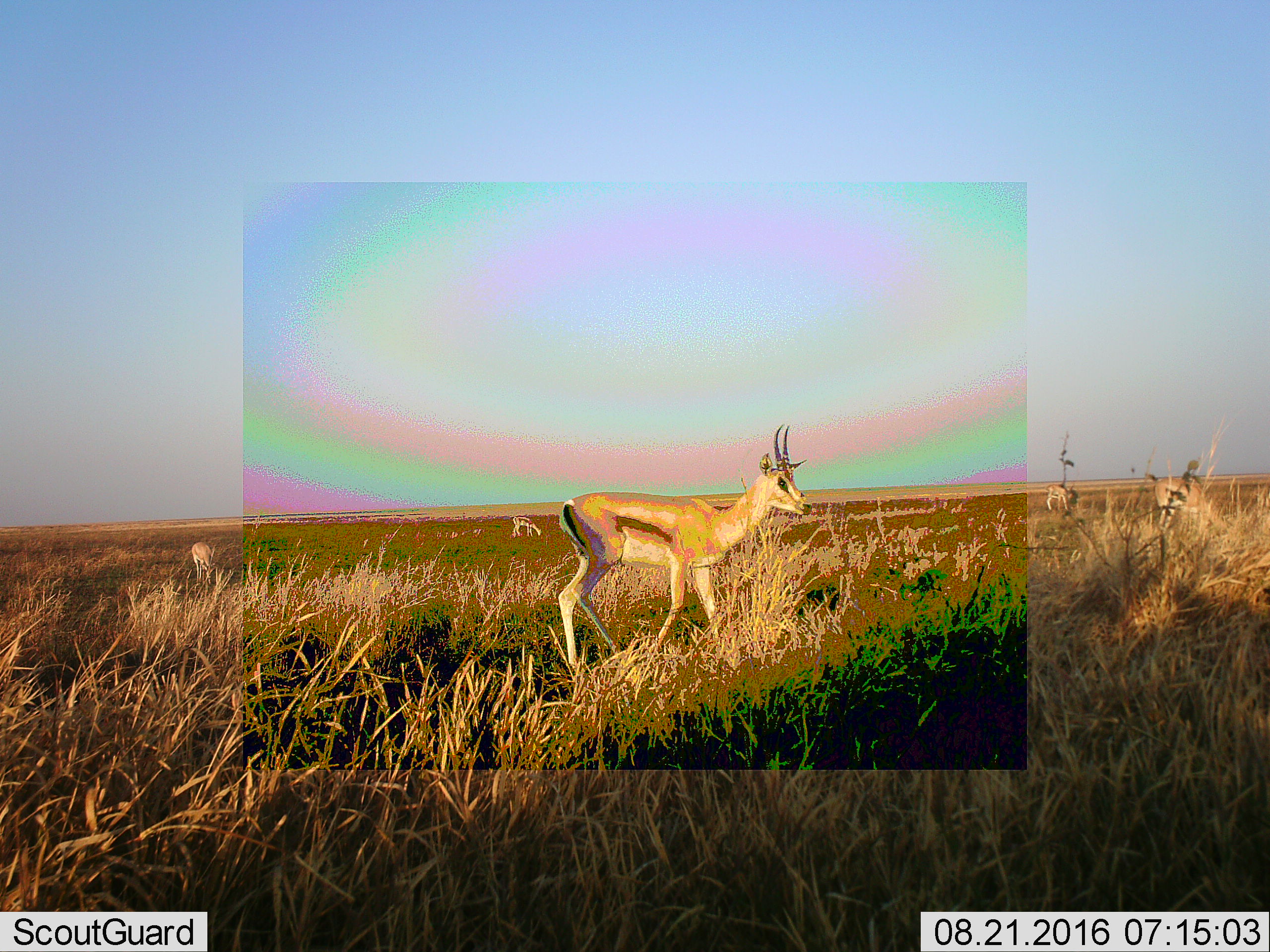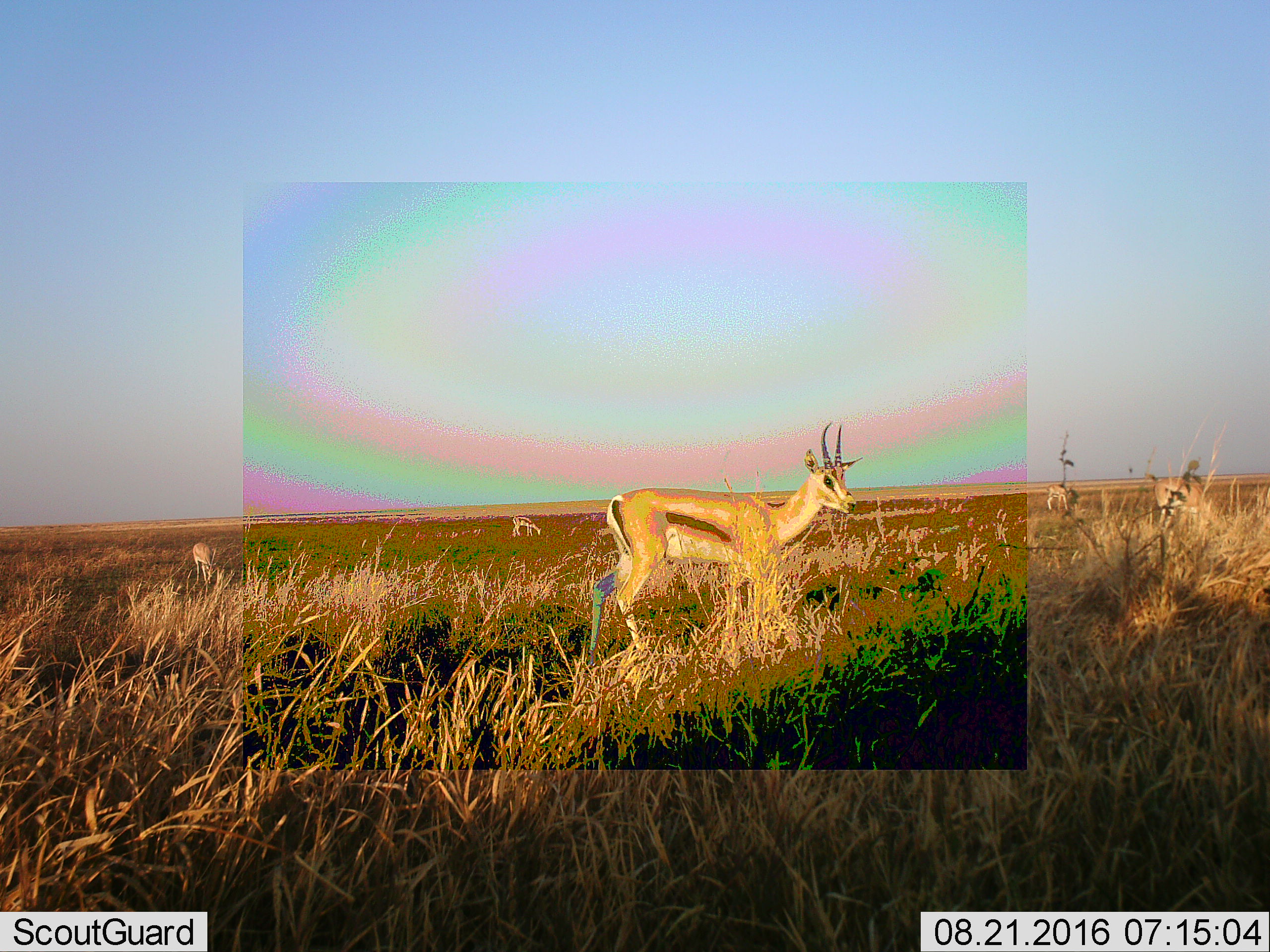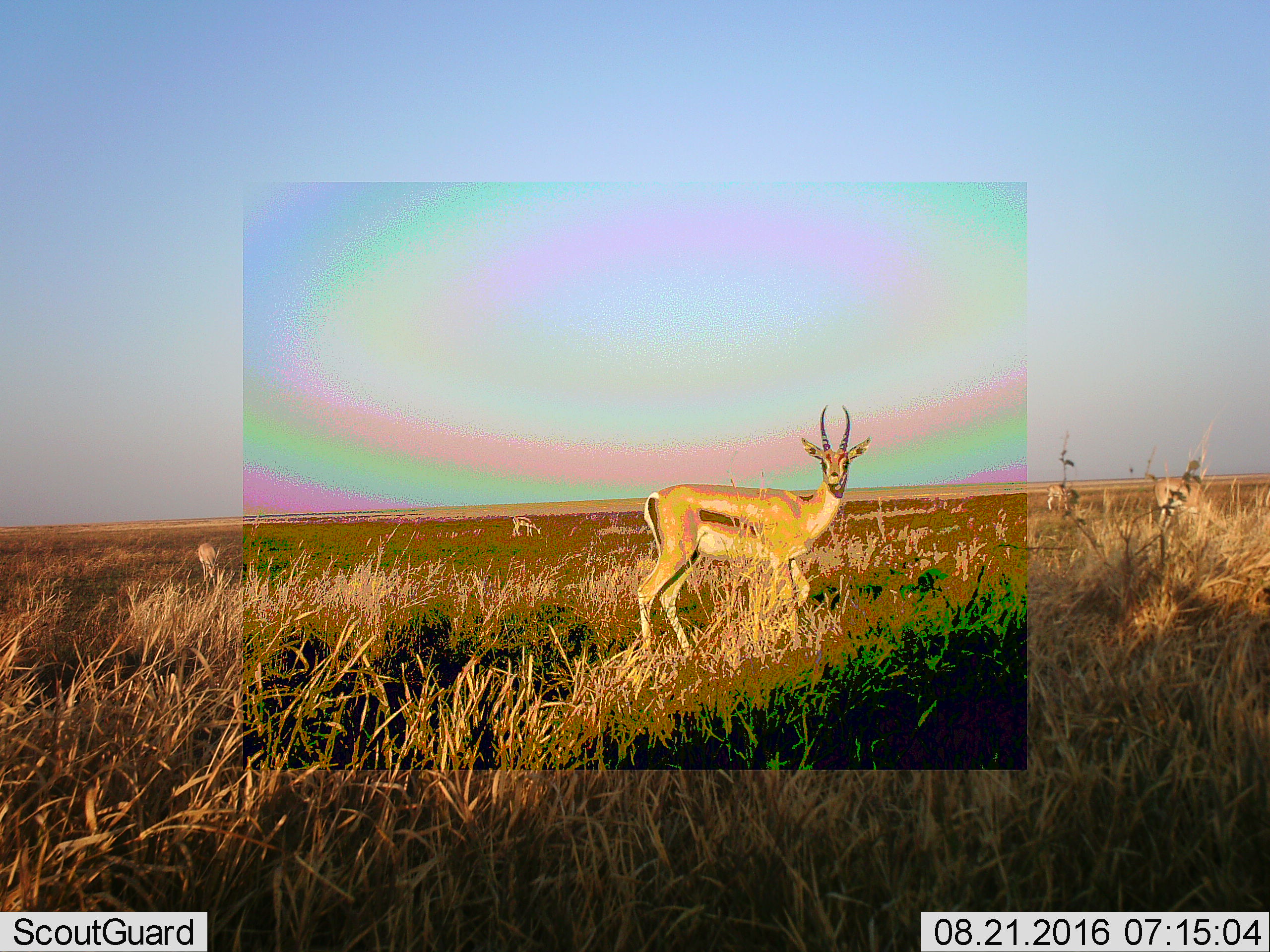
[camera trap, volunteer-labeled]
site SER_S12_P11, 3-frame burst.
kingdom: Animalia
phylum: Chordata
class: Mammalia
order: Artiodactyla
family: Bovidae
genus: Eudorcas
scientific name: Eudorcas thomsonii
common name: thomson's gazelle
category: gazellethomsons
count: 5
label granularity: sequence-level